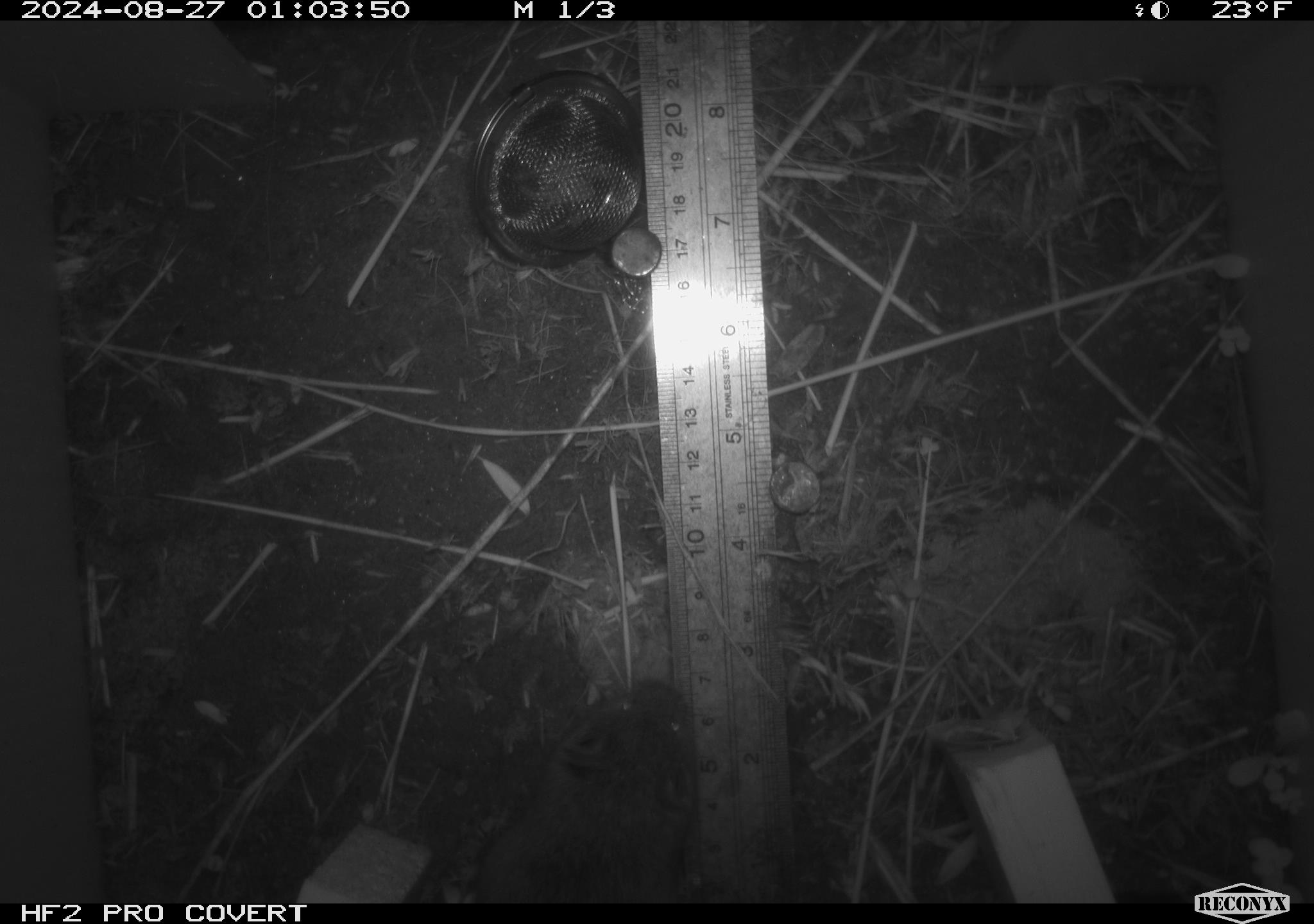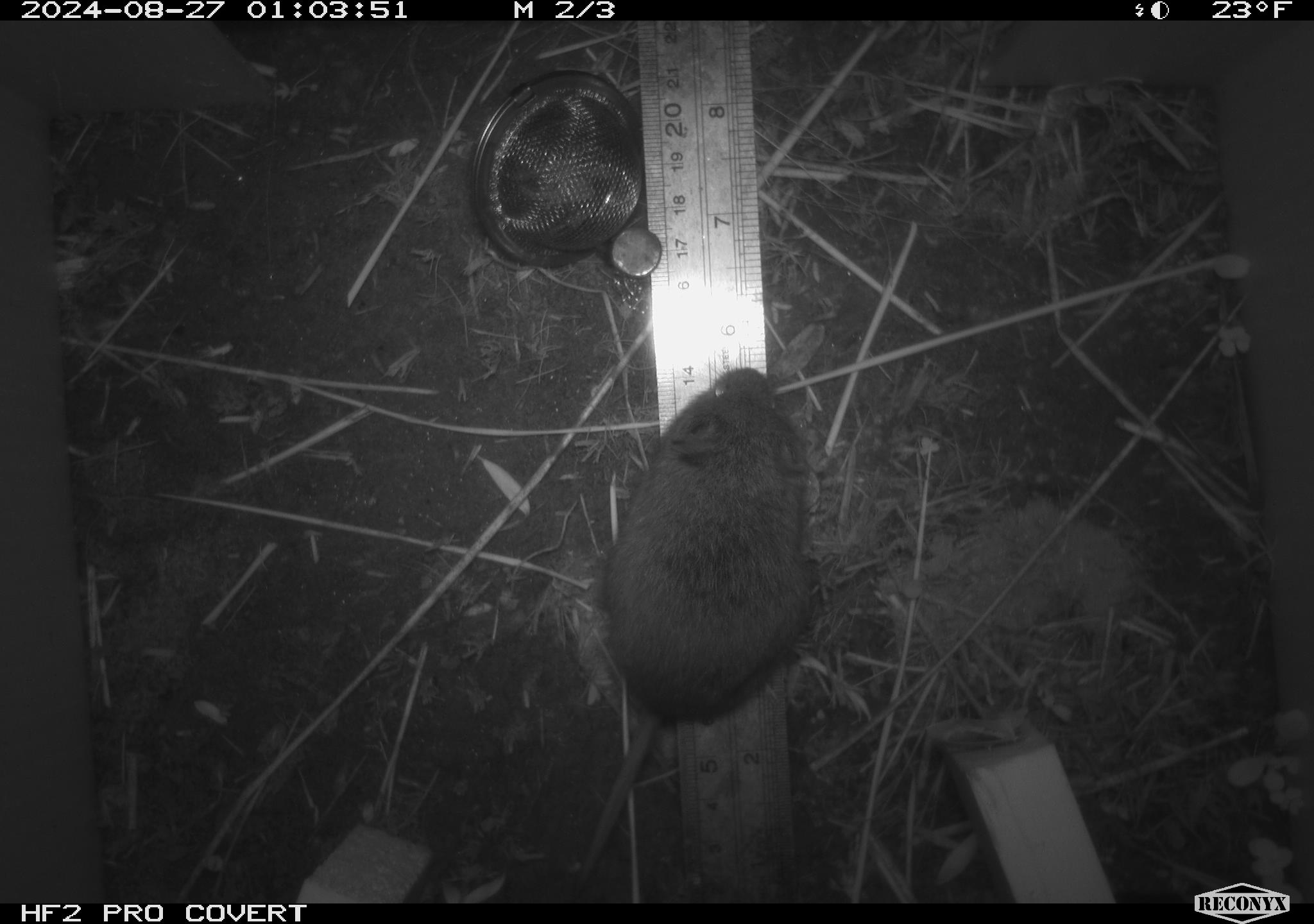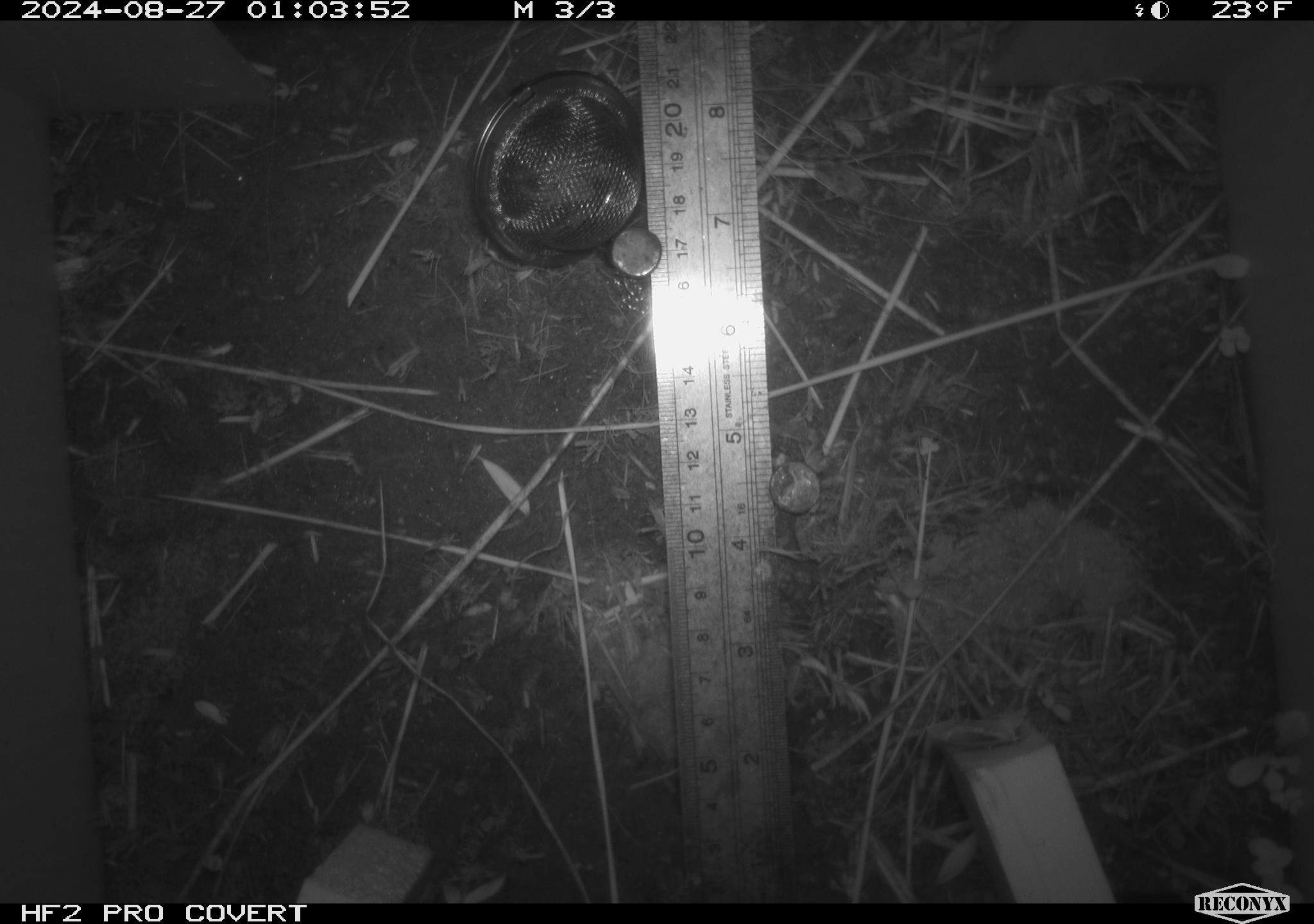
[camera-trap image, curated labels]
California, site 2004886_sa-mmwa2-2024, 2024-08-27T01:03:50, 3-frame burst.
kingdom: Animalia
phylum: Chordata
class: Mammalia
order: Rodentia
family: Cricetidae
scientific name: Arvicolinae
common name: voles, lemmings, and muskrats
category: arvicolinae subfamily